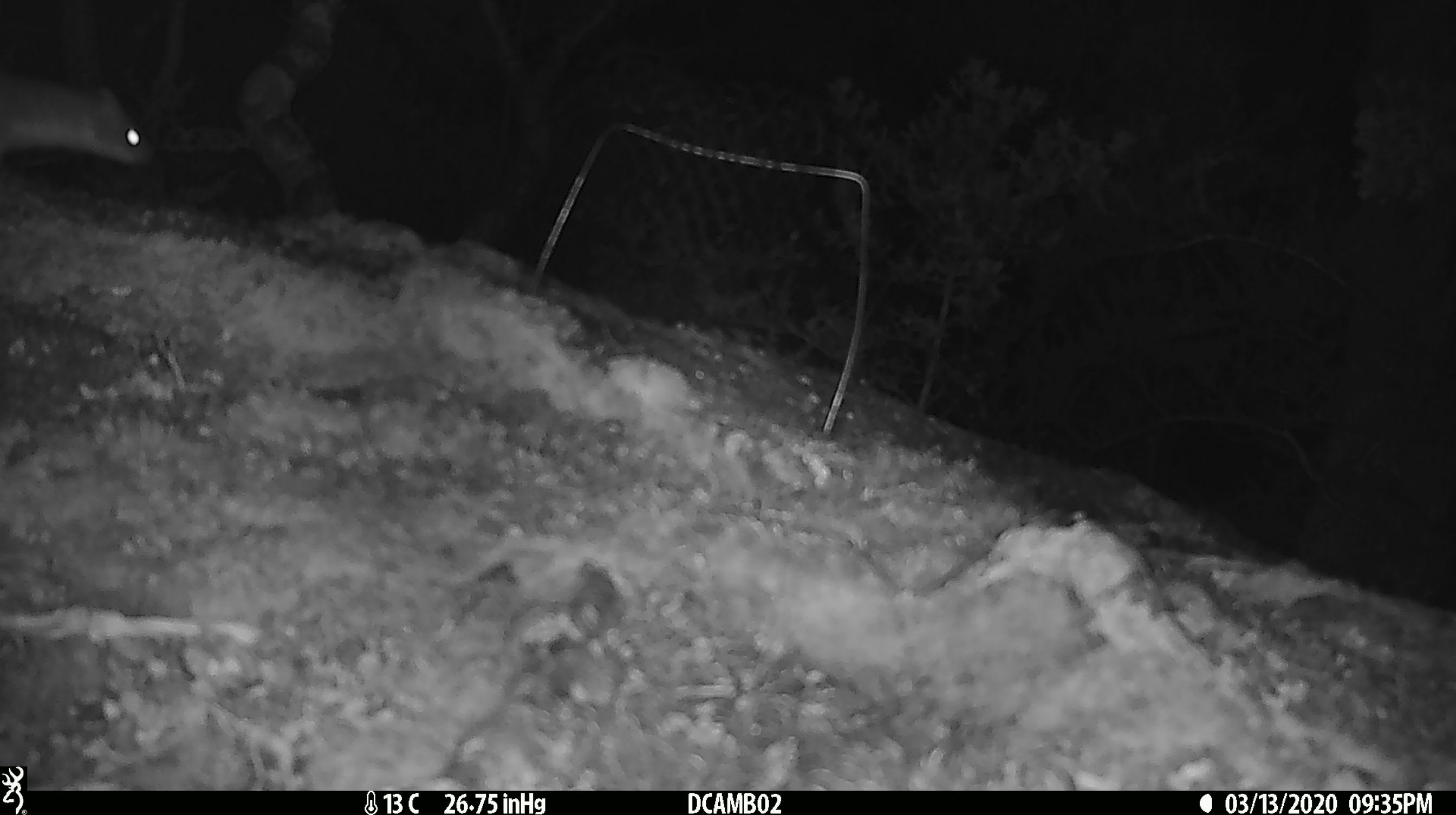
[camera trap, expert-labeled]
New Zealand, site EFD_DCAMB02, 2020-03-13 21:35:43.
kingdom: Animalia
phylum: Chordata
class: Mammalia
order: Rodentia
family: Muridae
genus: Rattus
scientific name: Rattus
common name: rat